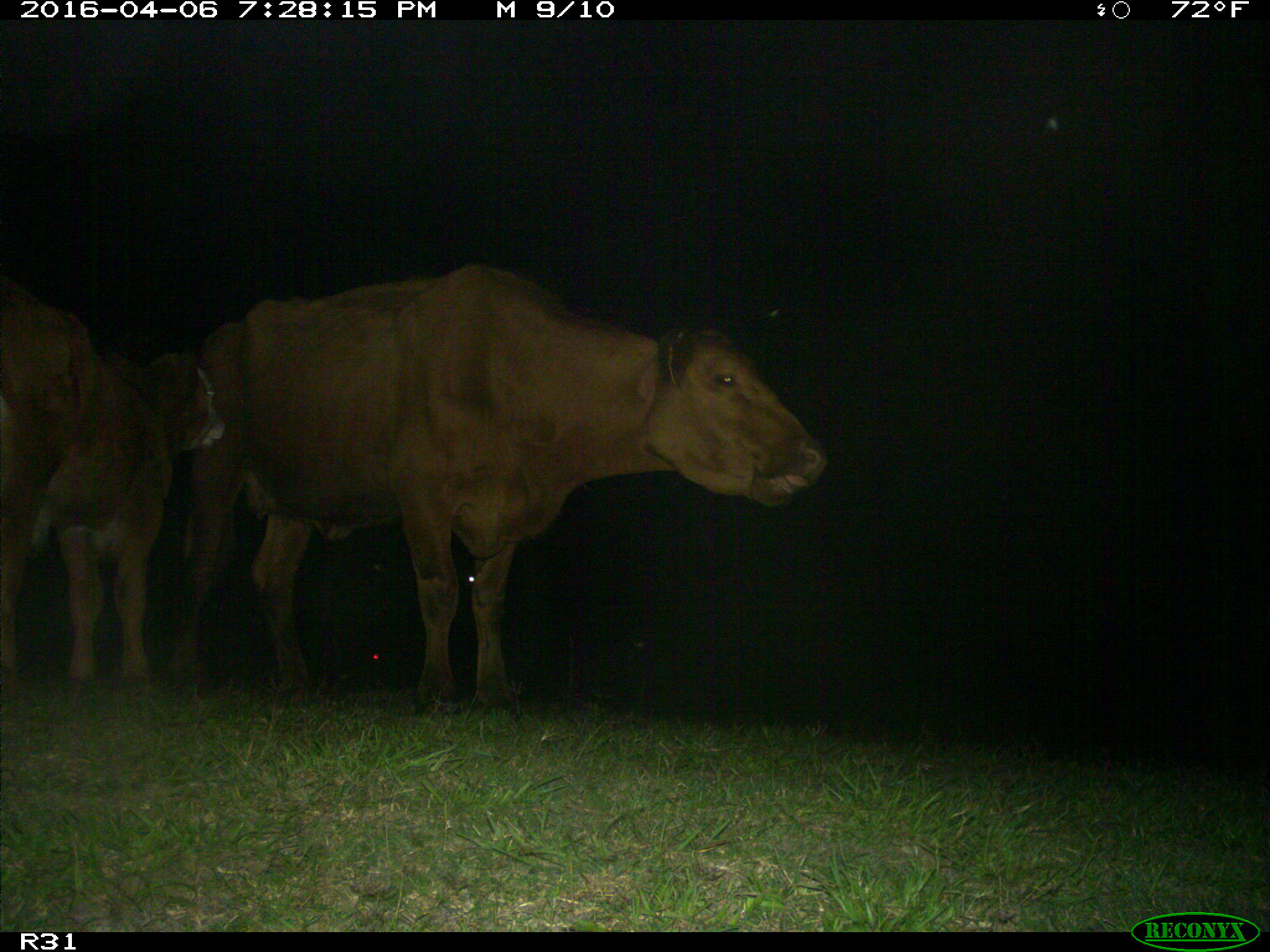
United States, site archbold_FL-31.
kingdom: Animalia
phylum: Chordata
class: Mammalia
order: Artiodactyla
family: Bovidae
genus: Bos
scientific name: Bos taurus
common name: domestic cow